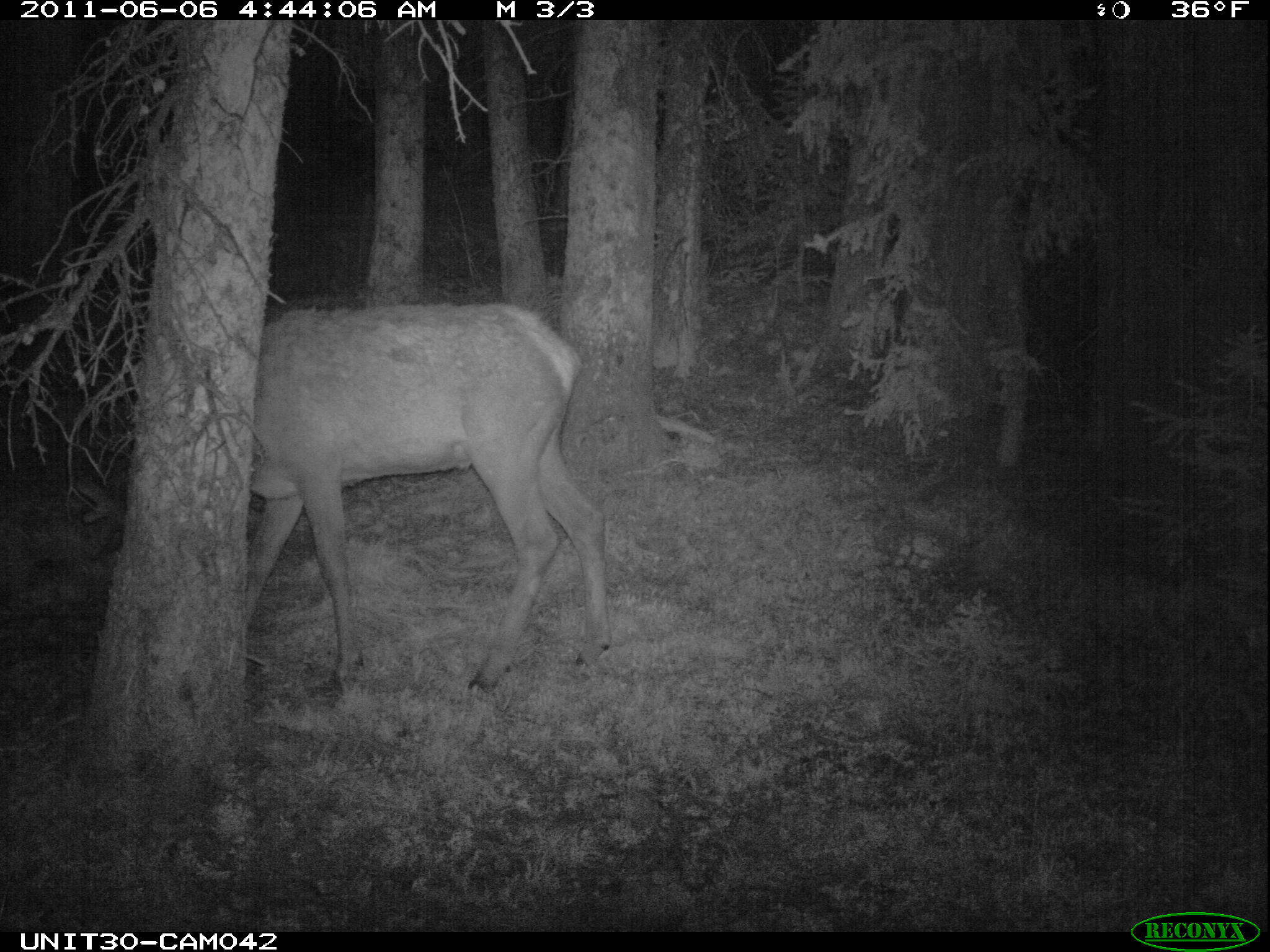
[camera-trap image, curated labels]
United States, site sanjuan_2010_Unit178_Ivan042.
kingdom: Animalia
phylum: Chordata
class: Mammalia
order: Artiodactyla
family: Cervidae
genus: Cervus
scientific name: Cervus elaphus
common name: red deer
Cervus elaphus (red deer).